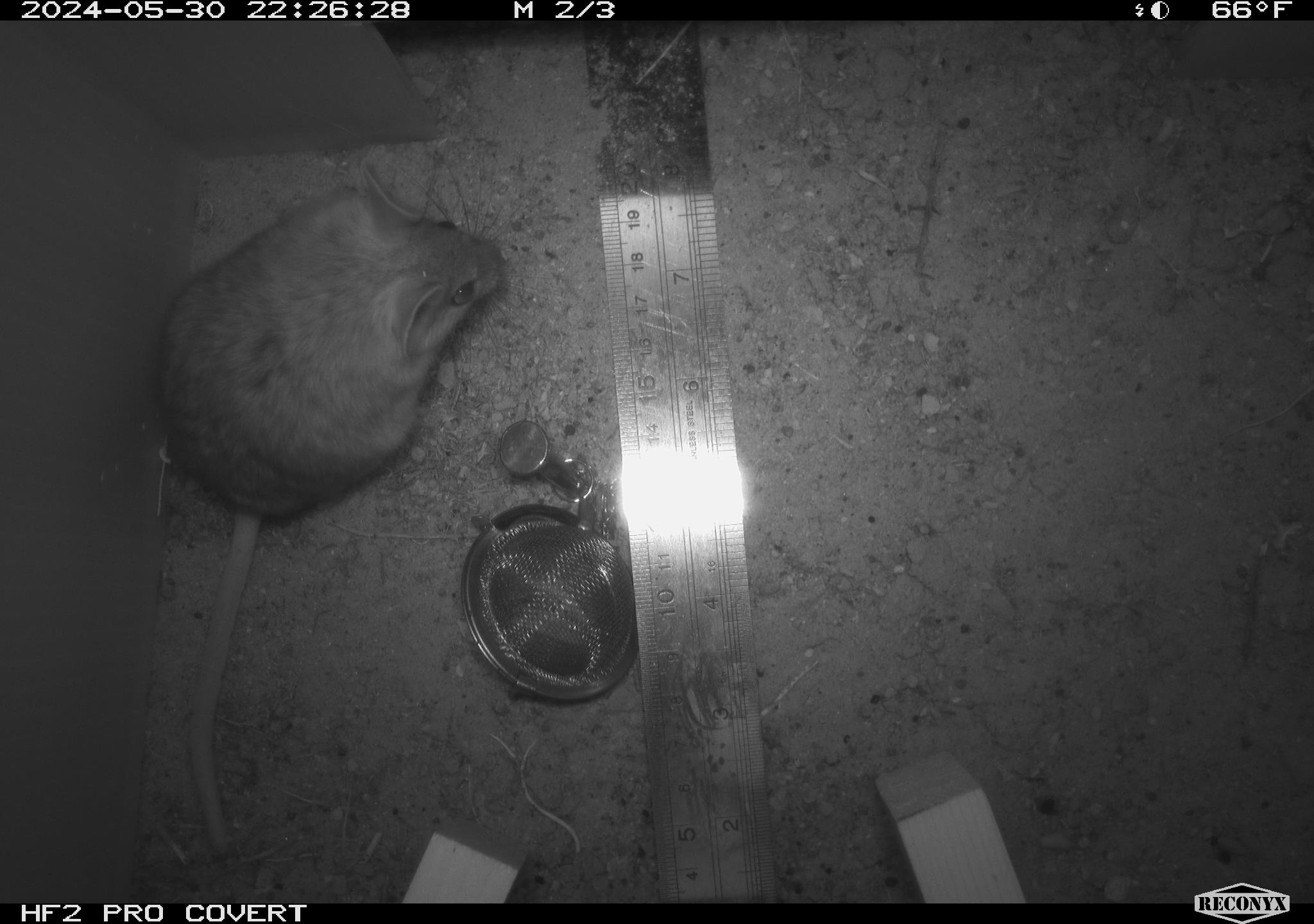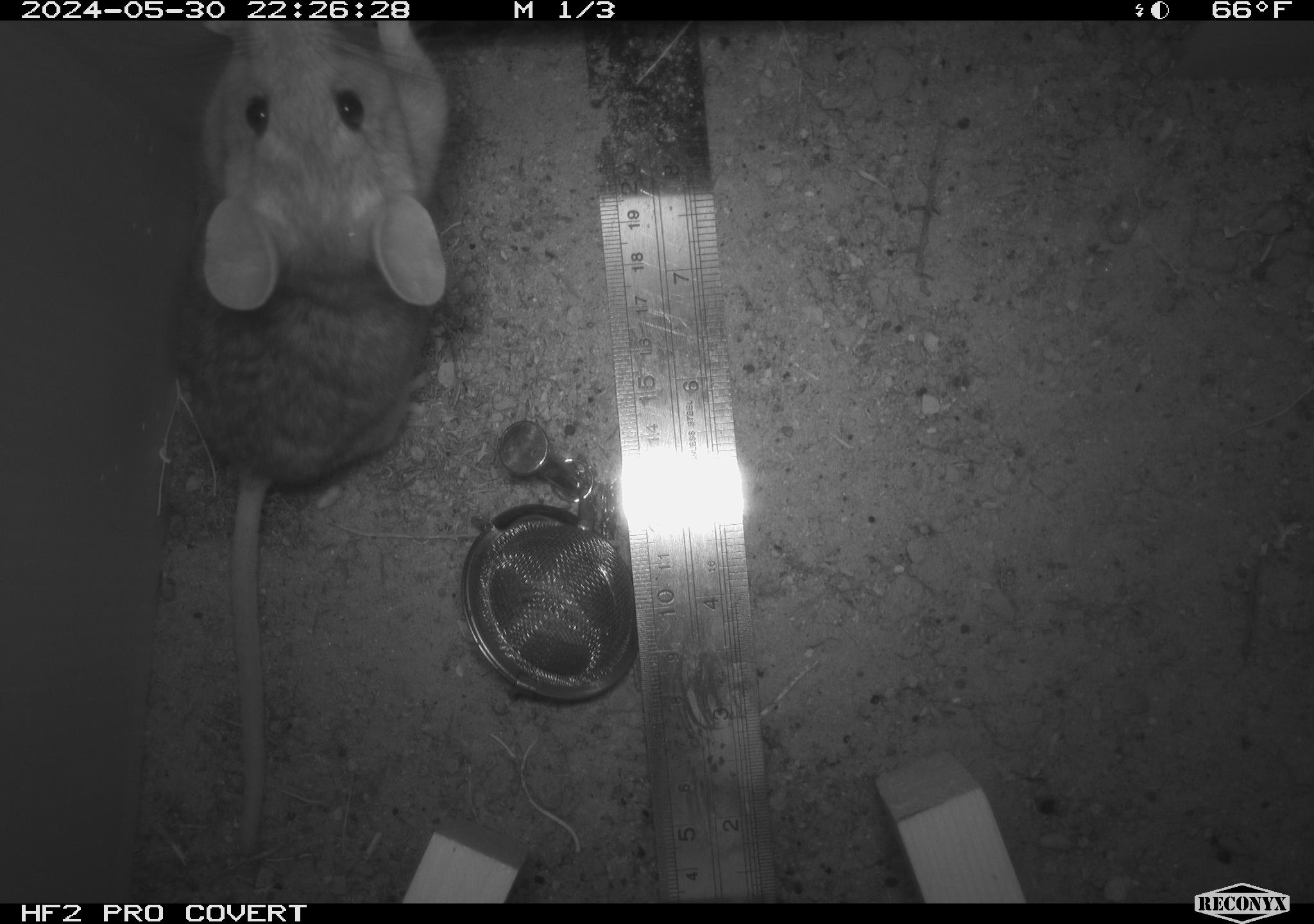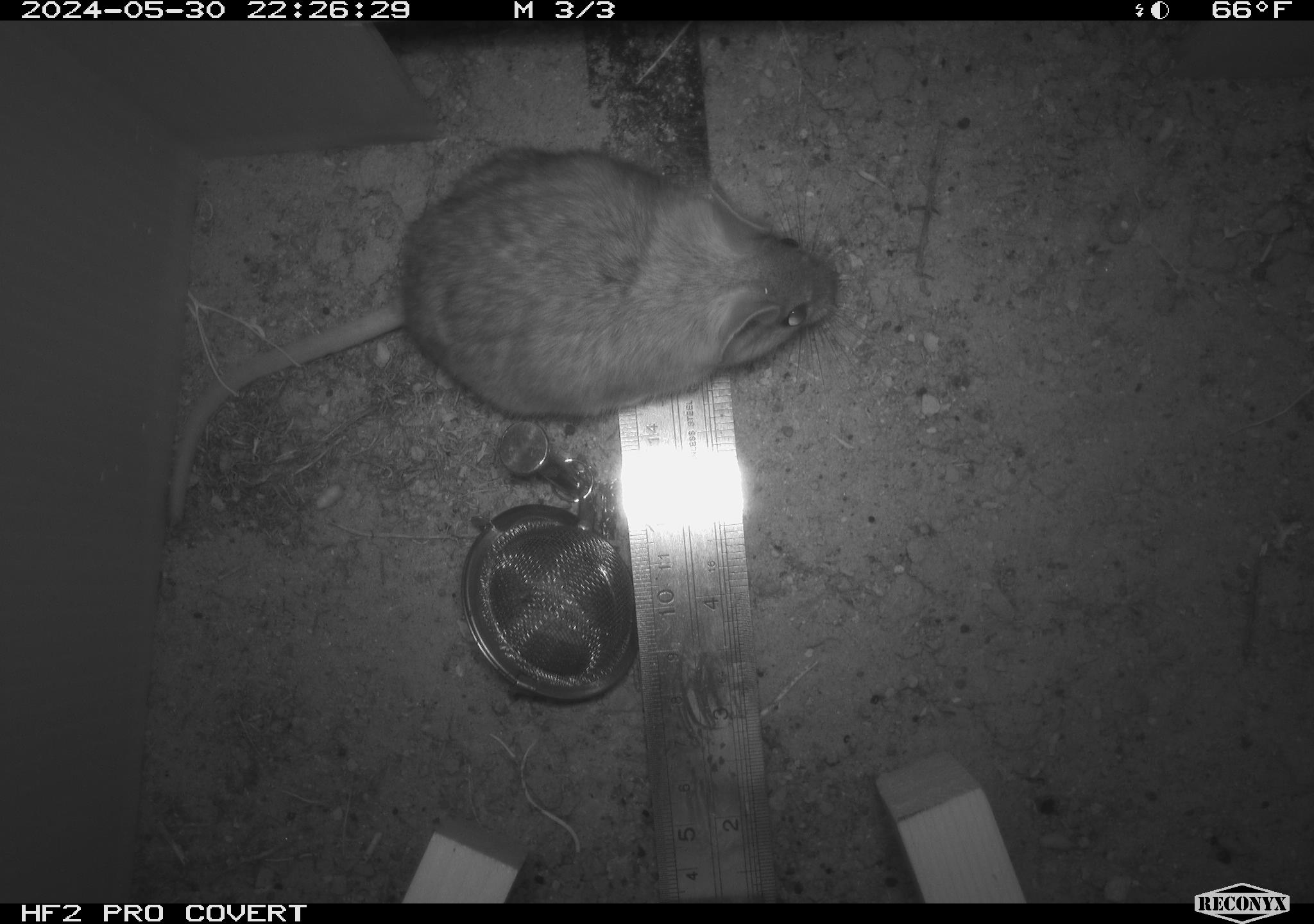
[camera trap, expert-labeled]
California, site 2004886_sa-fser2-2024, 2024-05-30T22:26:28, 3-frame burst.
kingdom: Animalia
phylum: Chordata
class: Mammalia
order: Rodentia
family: Cricetidae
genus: Neotoma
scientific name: Neotoma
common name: pack rat or woodrat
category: neotoma species